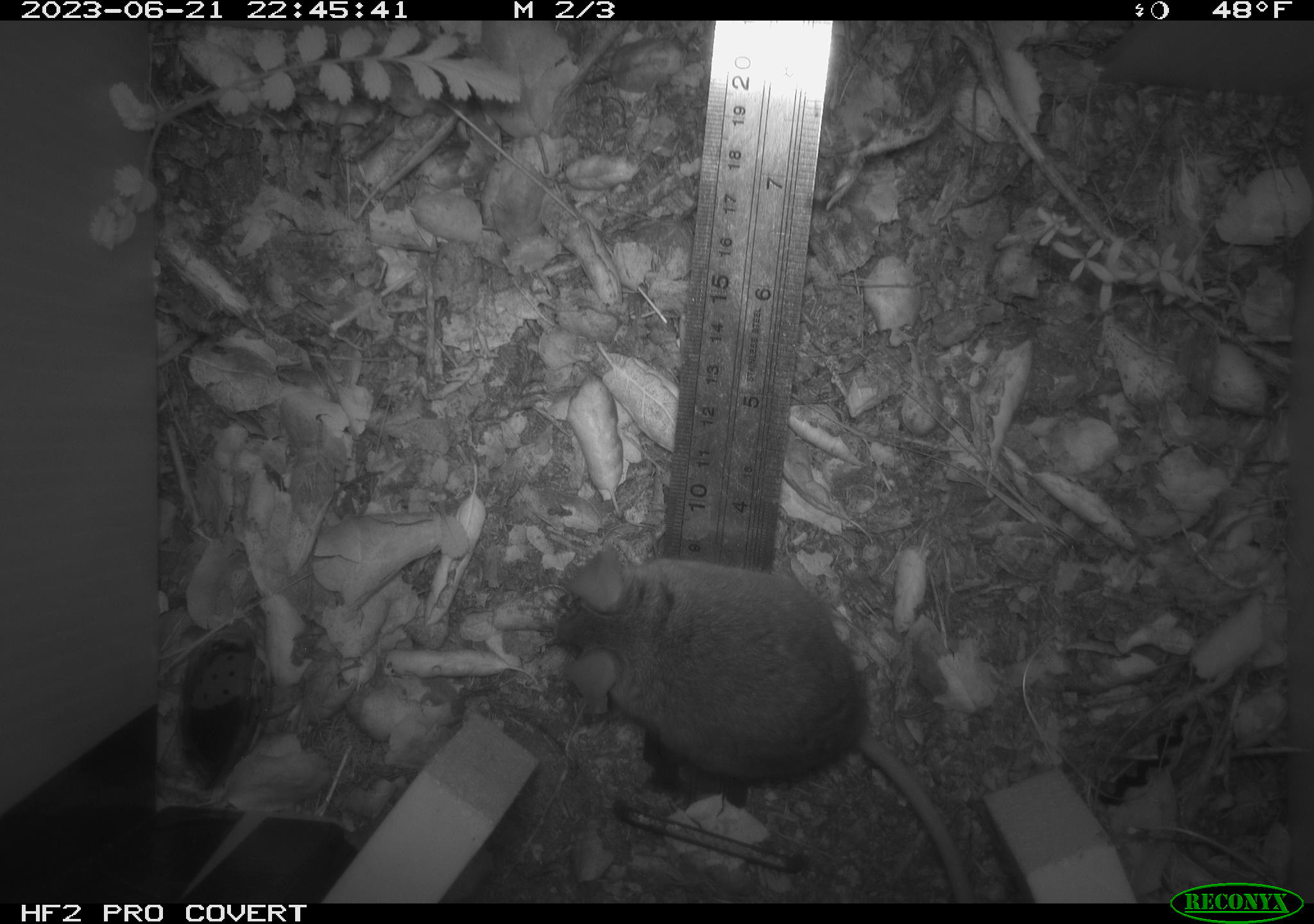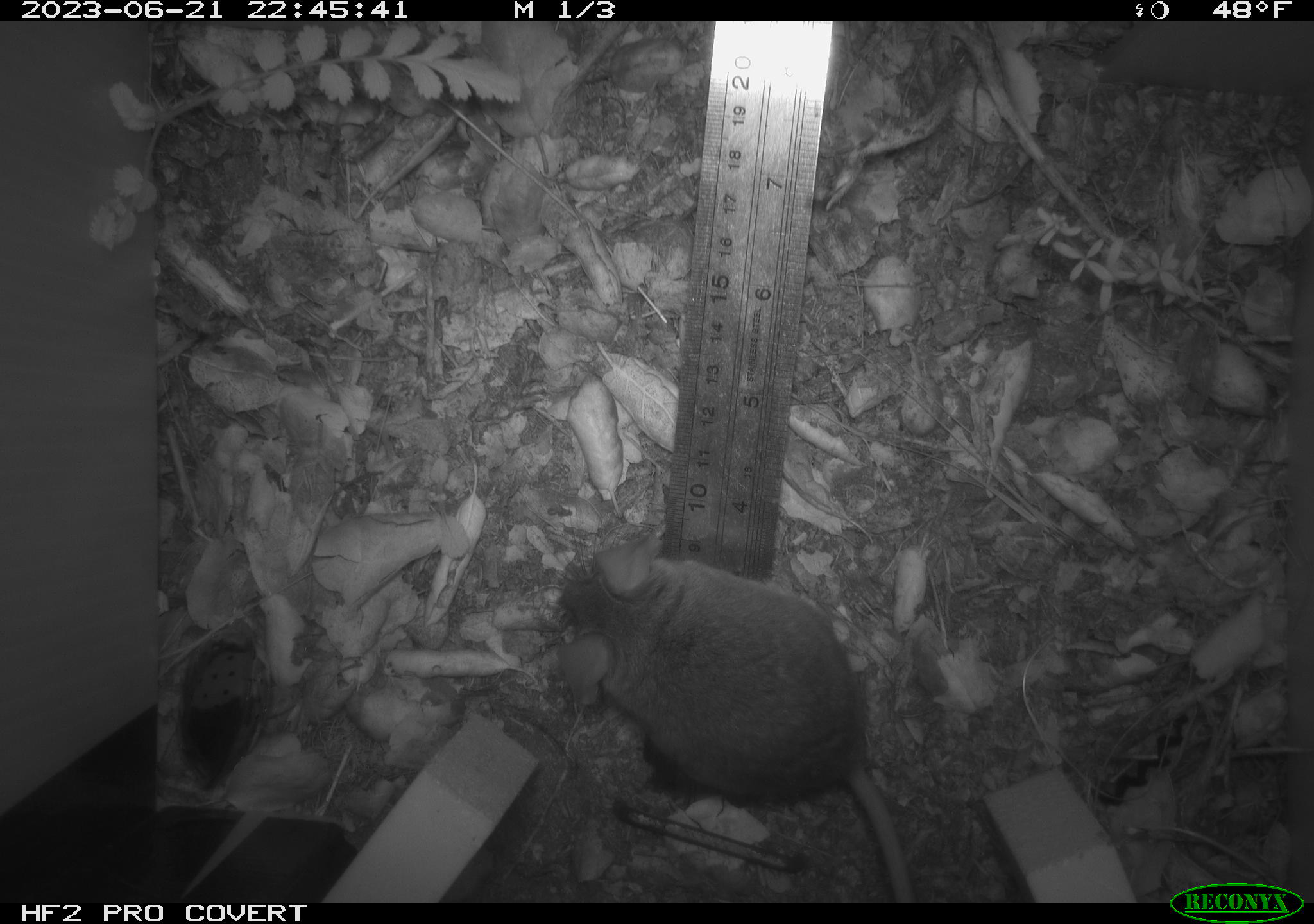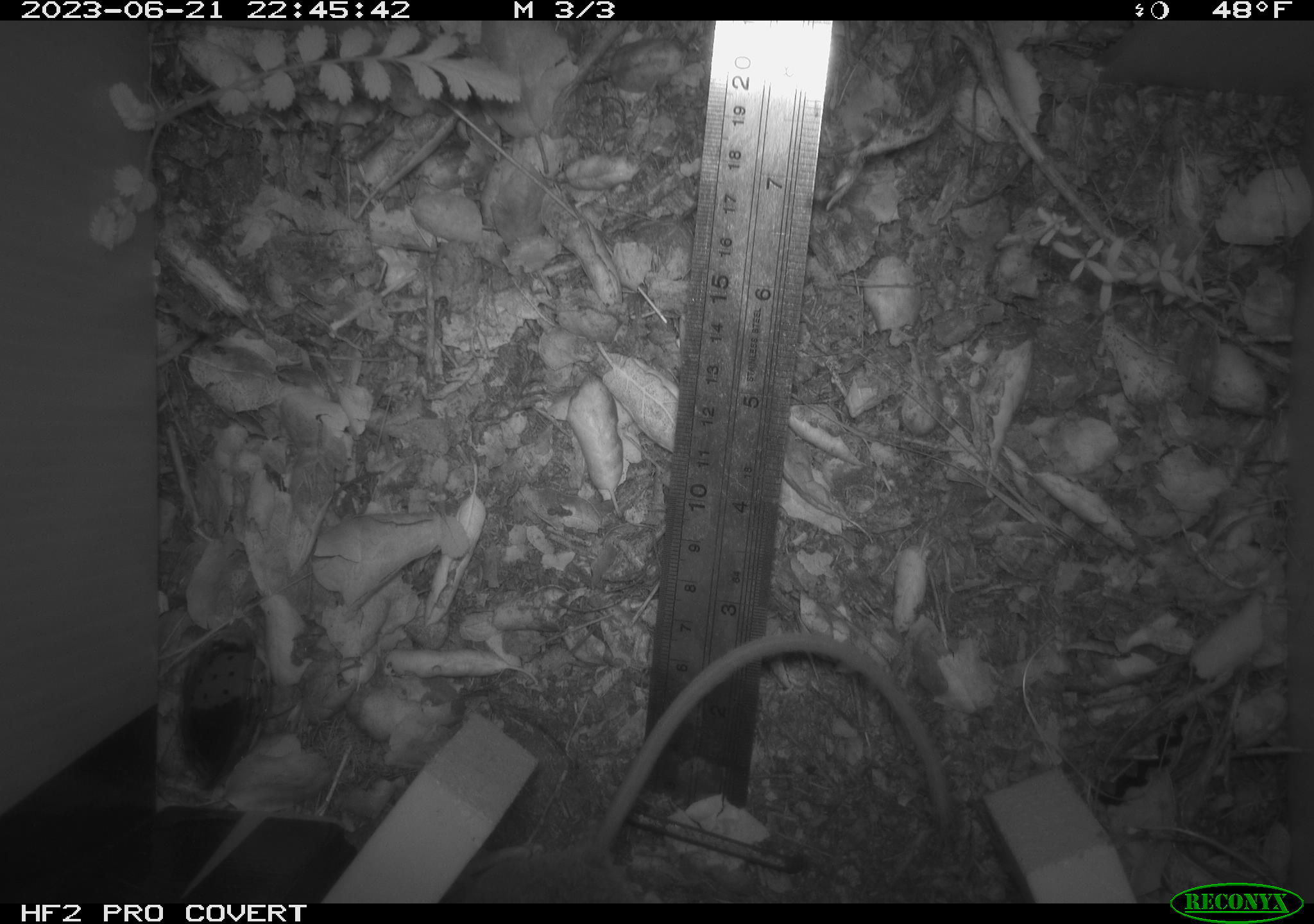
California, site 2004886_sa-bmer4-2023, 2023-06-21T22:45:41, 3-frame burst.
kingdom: Animalia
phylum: Chordata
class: Mammalia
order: Rodentia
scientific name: Rodentia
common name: mouse species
Mouse species (Rodentia).